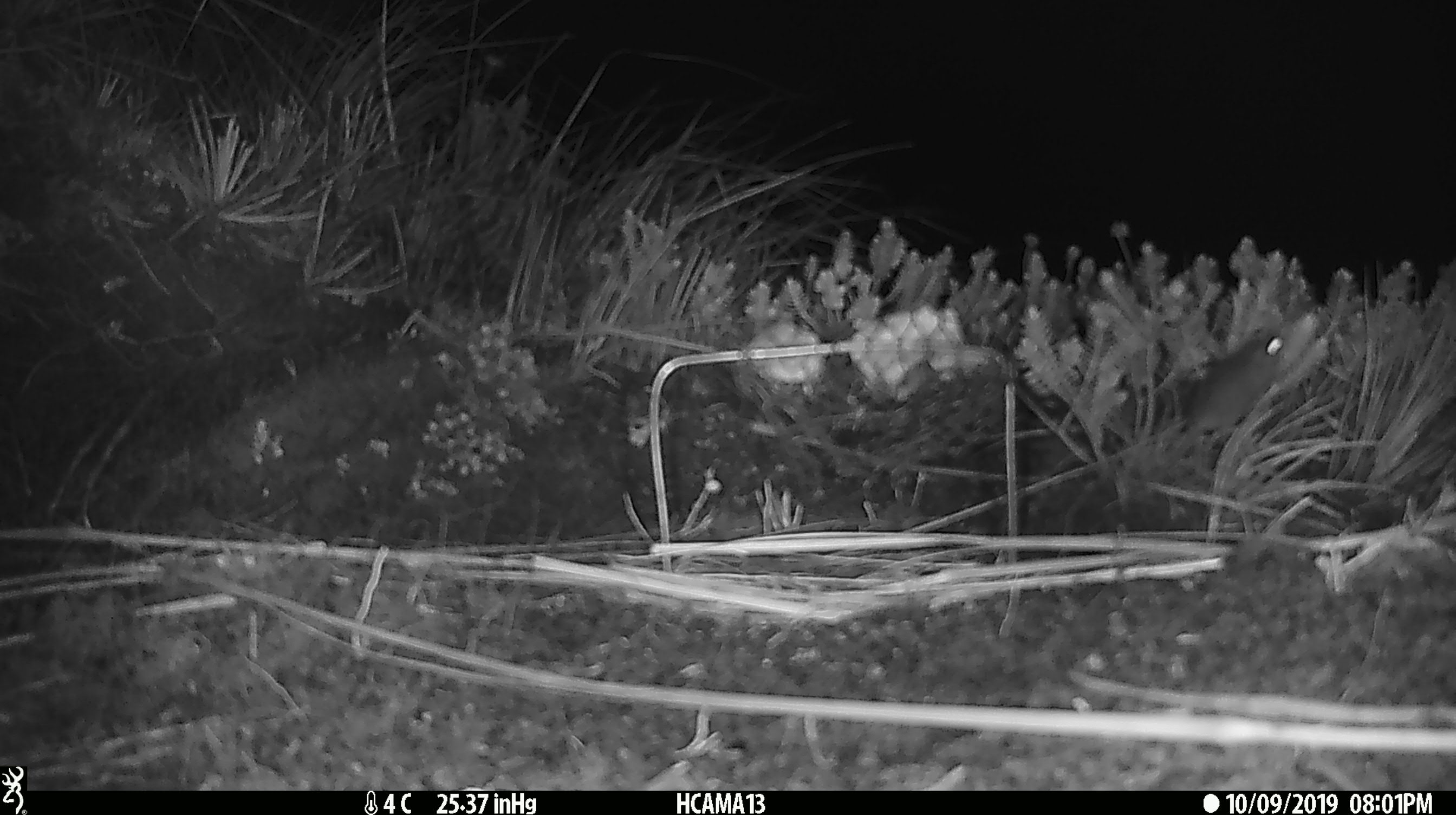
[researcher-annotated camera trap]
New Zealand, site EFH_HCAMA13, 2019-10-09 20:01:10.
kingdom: Animalia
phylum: Chordata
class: Mammalia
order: Rodentia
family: Muridae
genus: Mus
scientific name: Mus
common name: mouse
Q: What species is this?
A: Mouse (Mus).